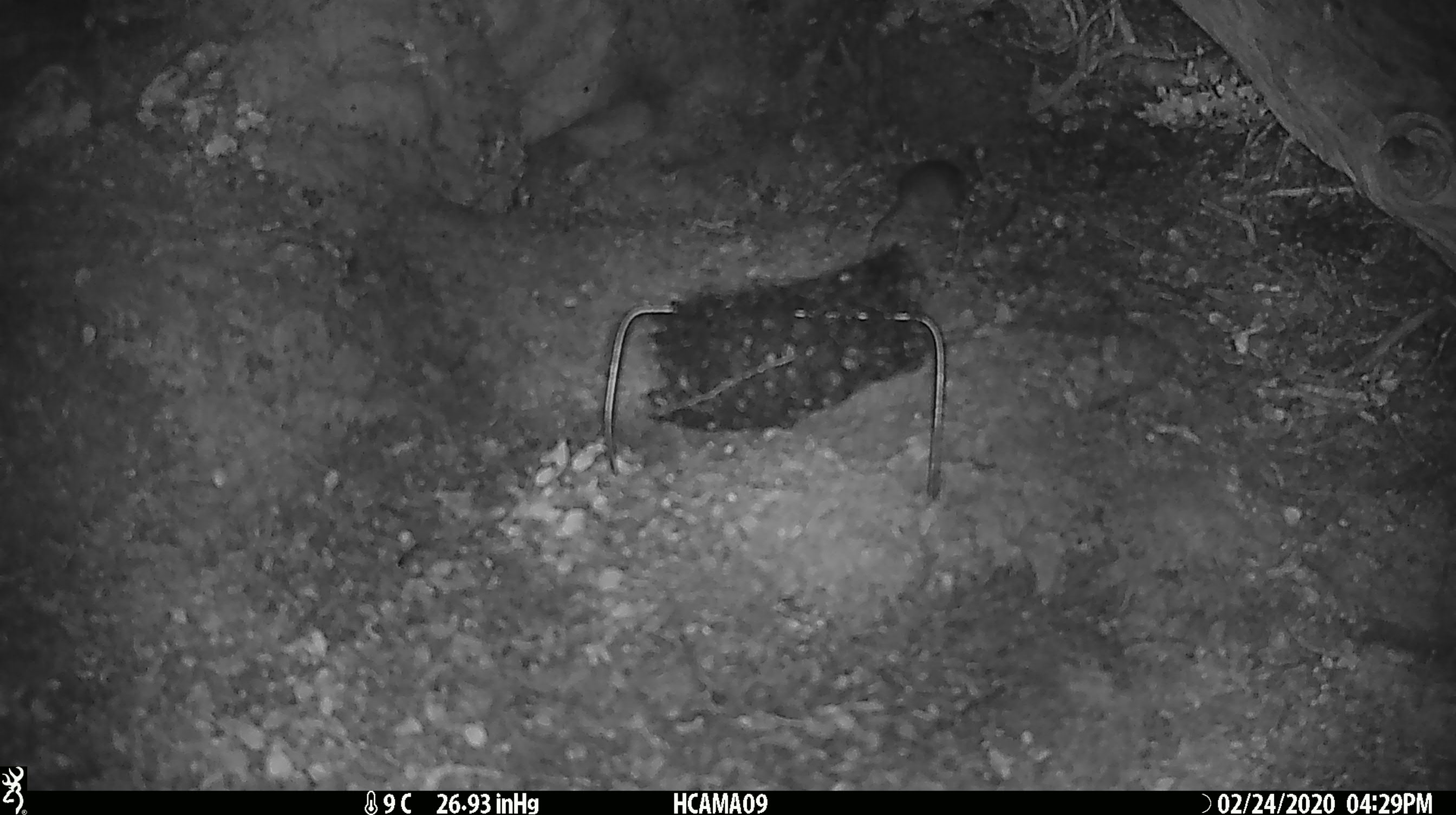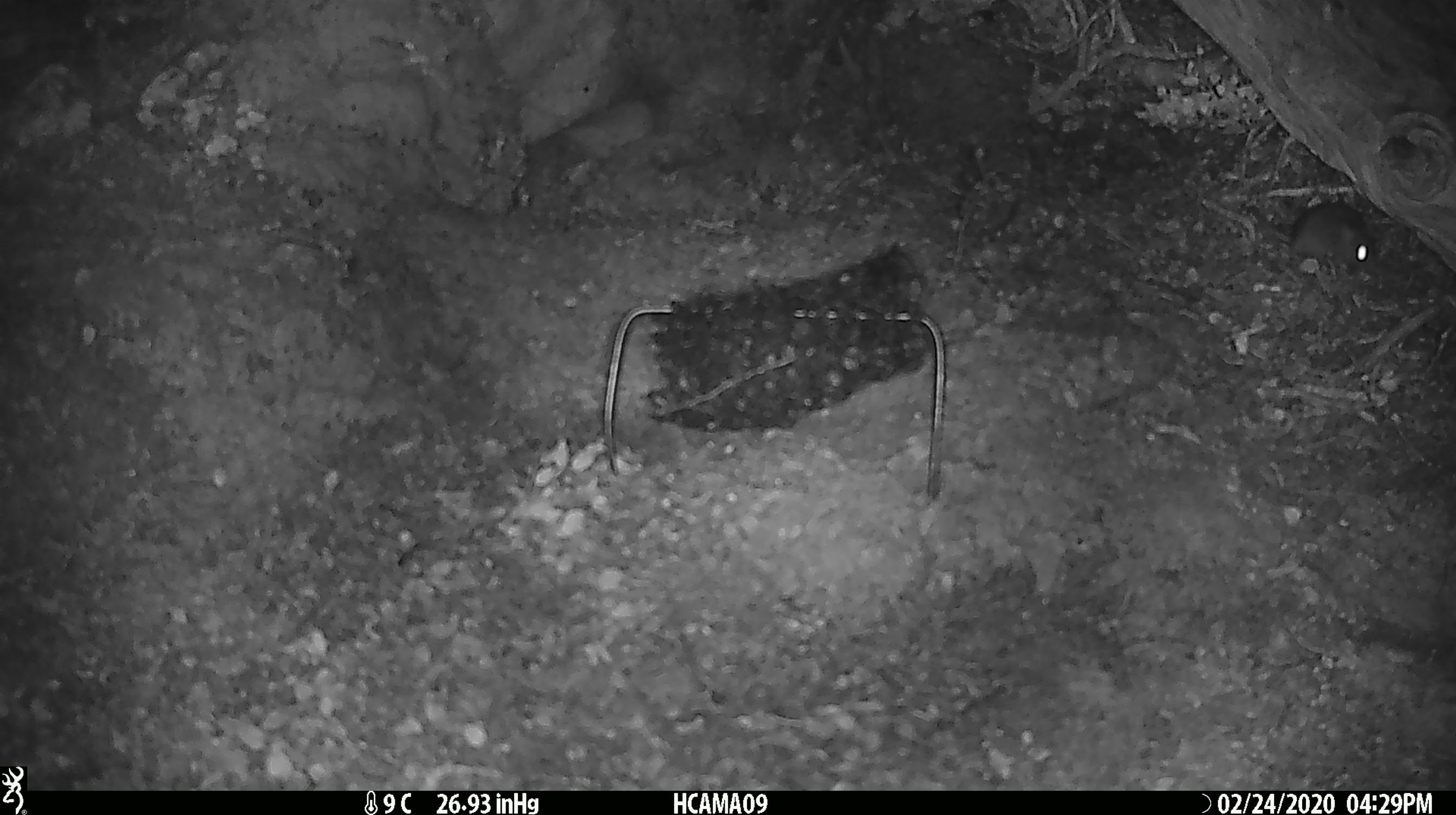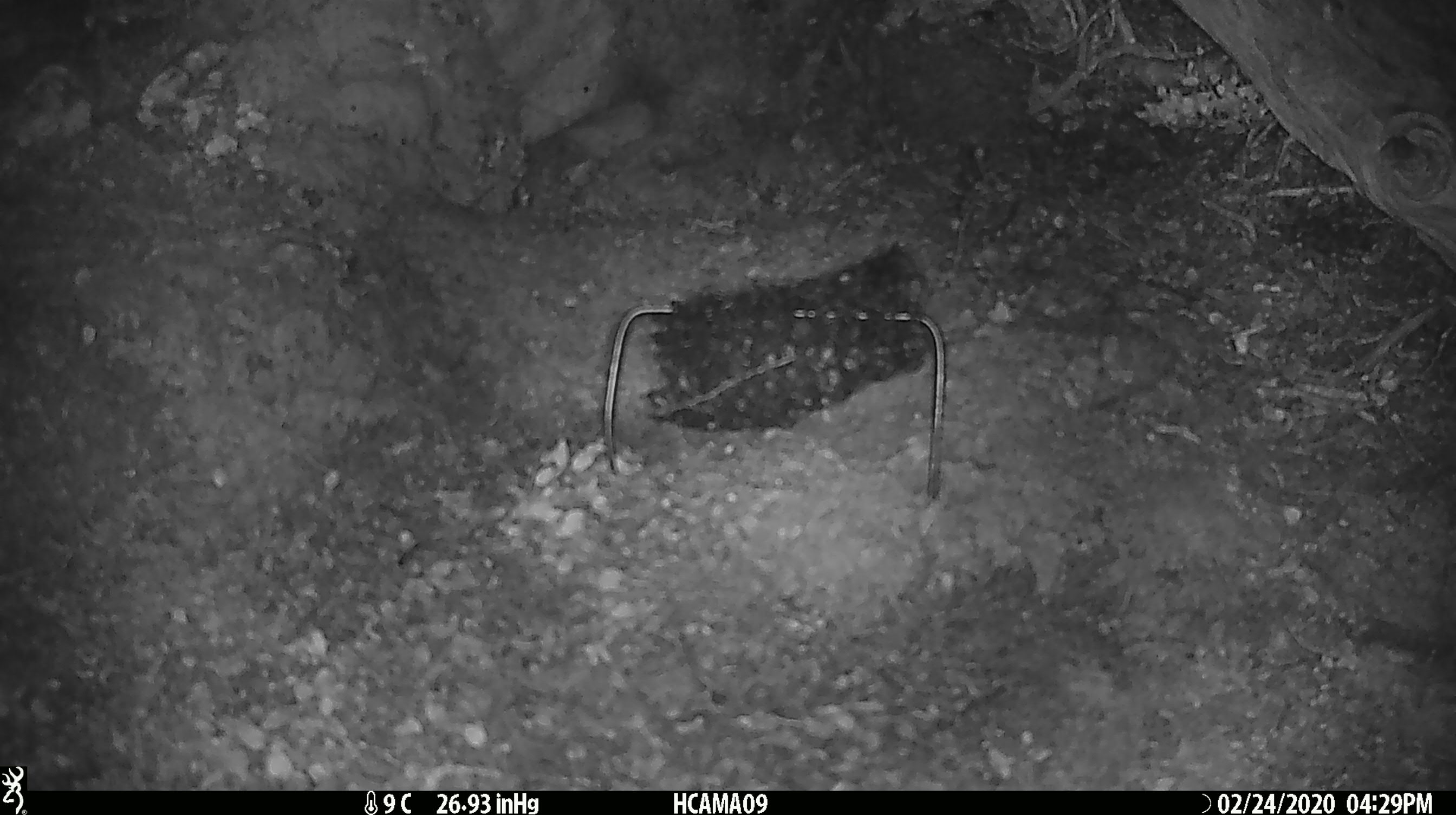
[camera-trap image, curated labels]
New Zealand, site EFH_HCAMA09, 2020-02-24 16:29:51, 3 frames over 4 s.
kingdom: Animalia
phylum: Chordata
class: Mammalia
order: Rodentia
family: Muridae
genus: Mus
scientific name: Mus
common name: mouse